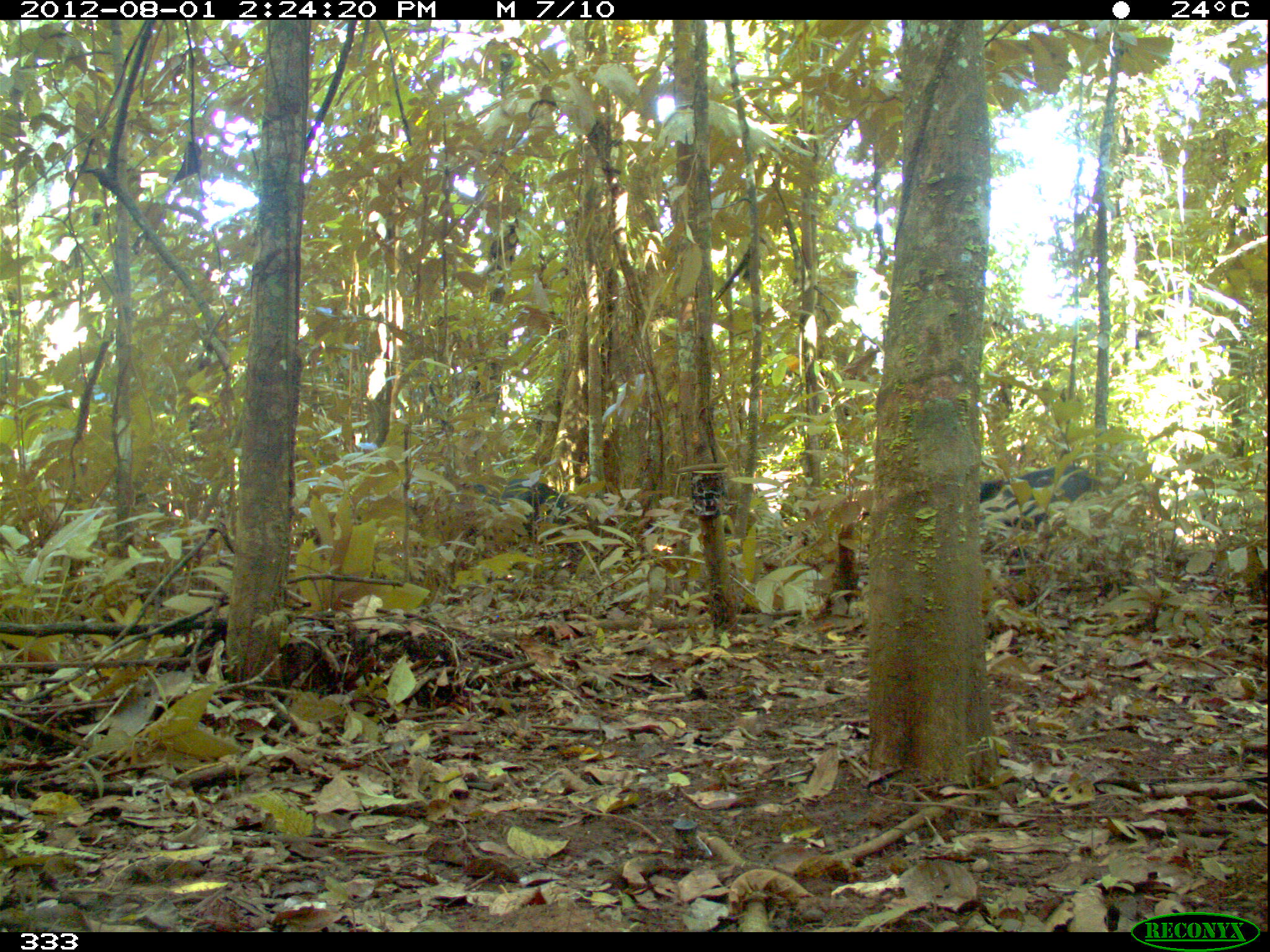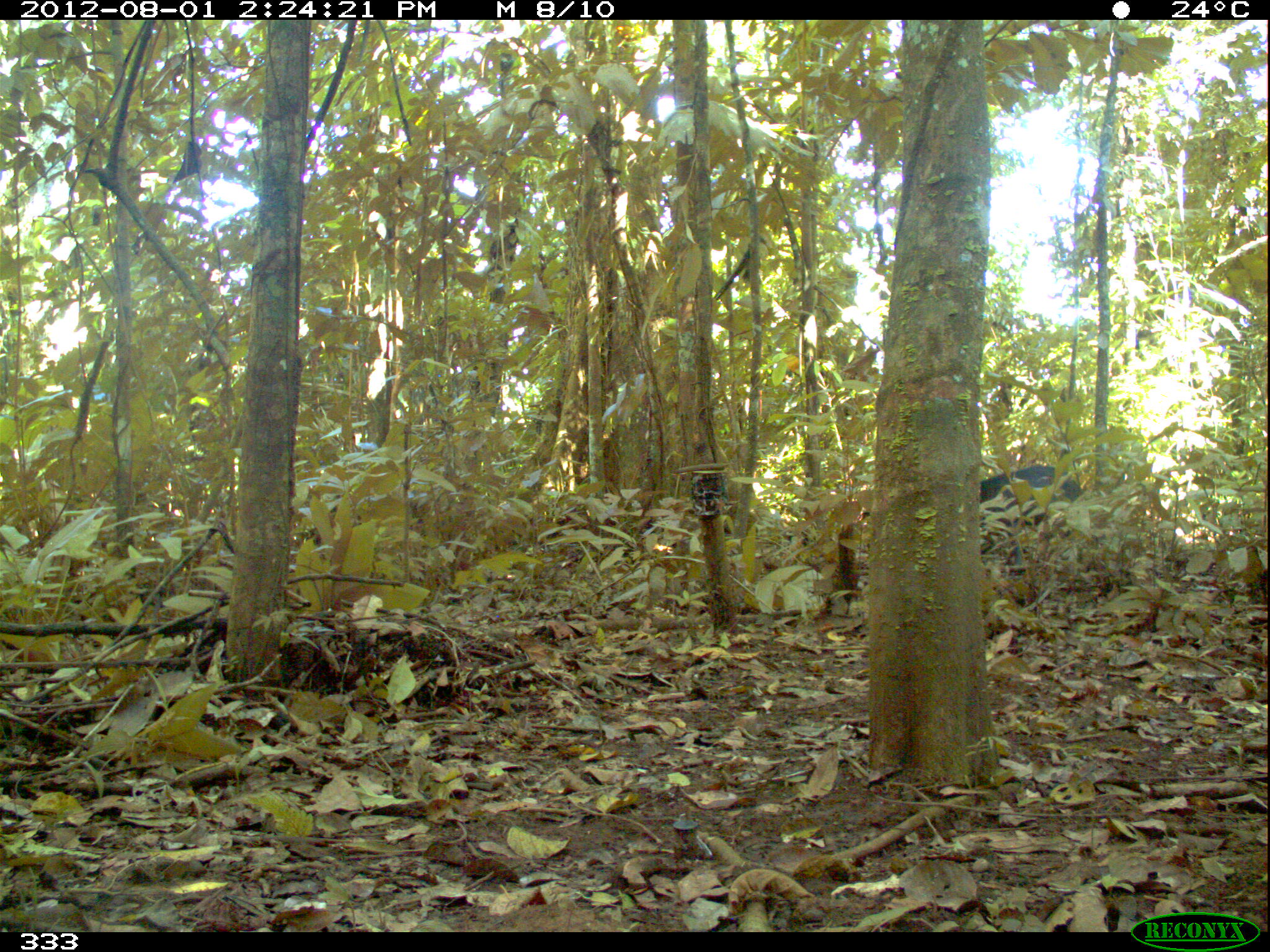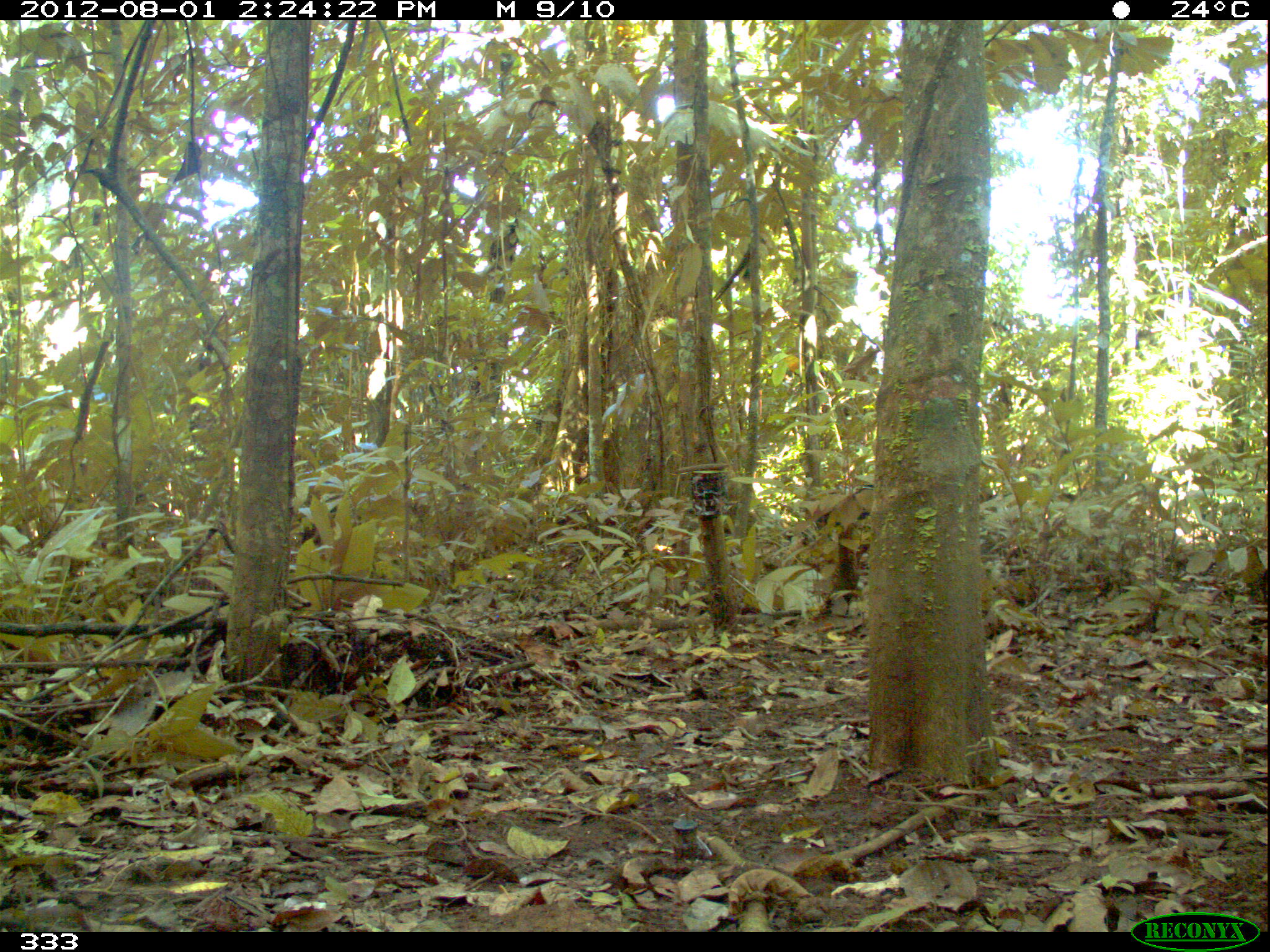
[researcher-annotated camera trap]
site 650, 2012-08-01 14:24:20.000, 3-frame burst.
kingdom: Animalia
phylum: Chordata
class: Mammalia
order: Artiodactyla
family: Tayassuidae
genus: Tayassu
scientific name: Tayassu pecari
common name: white-lipped peccary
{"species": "Tayassu pecari (white-lipped peccary)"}